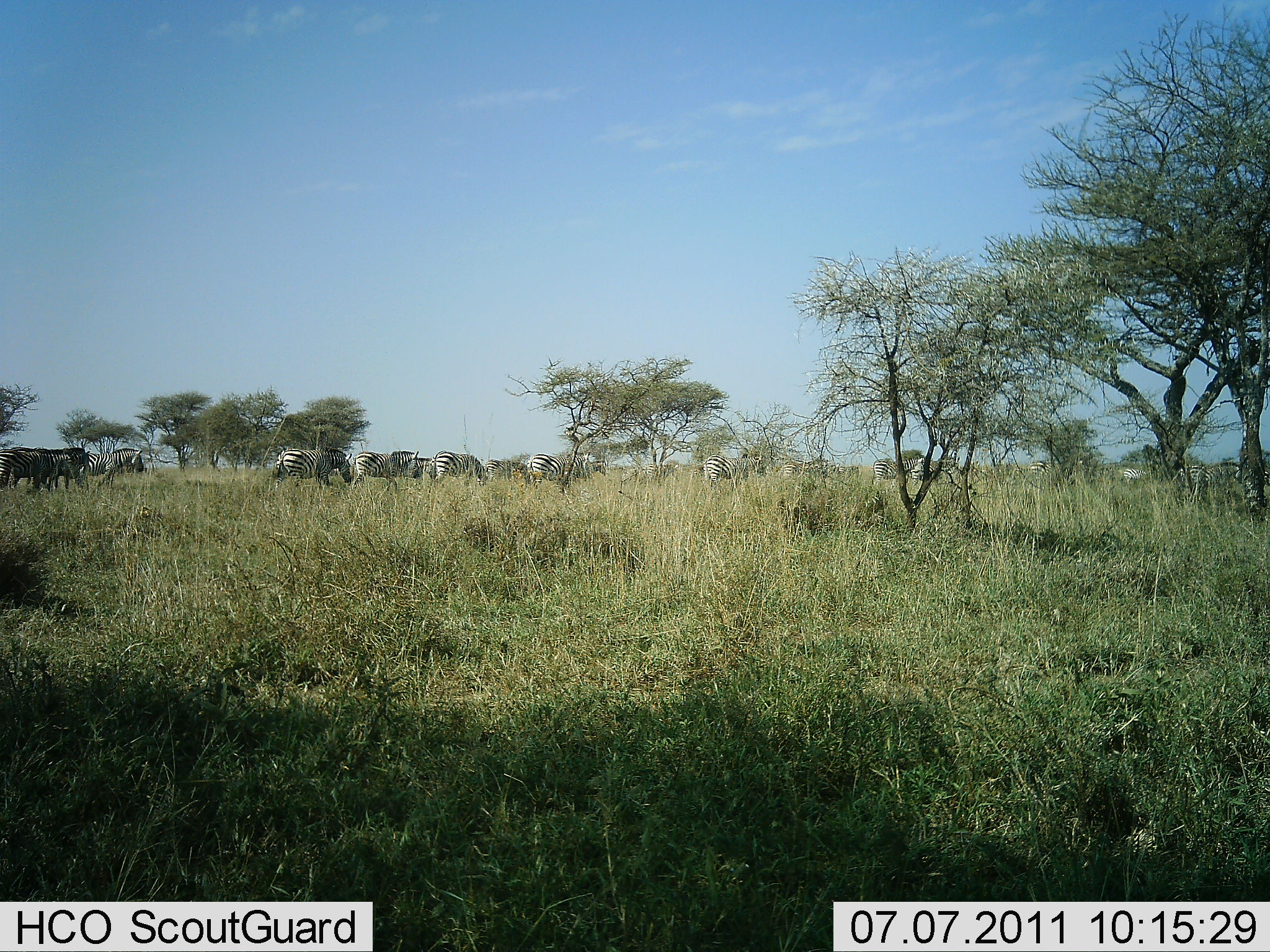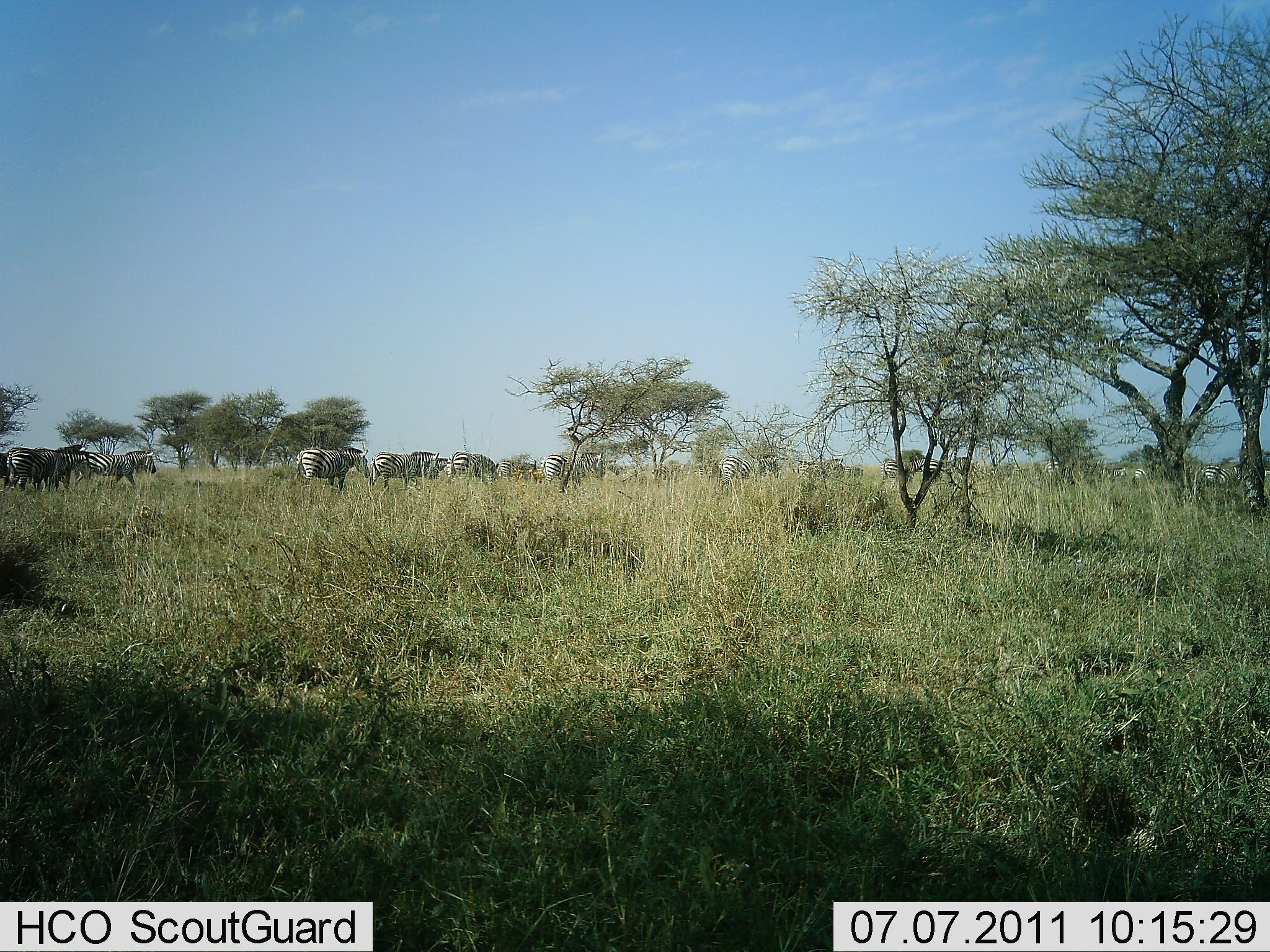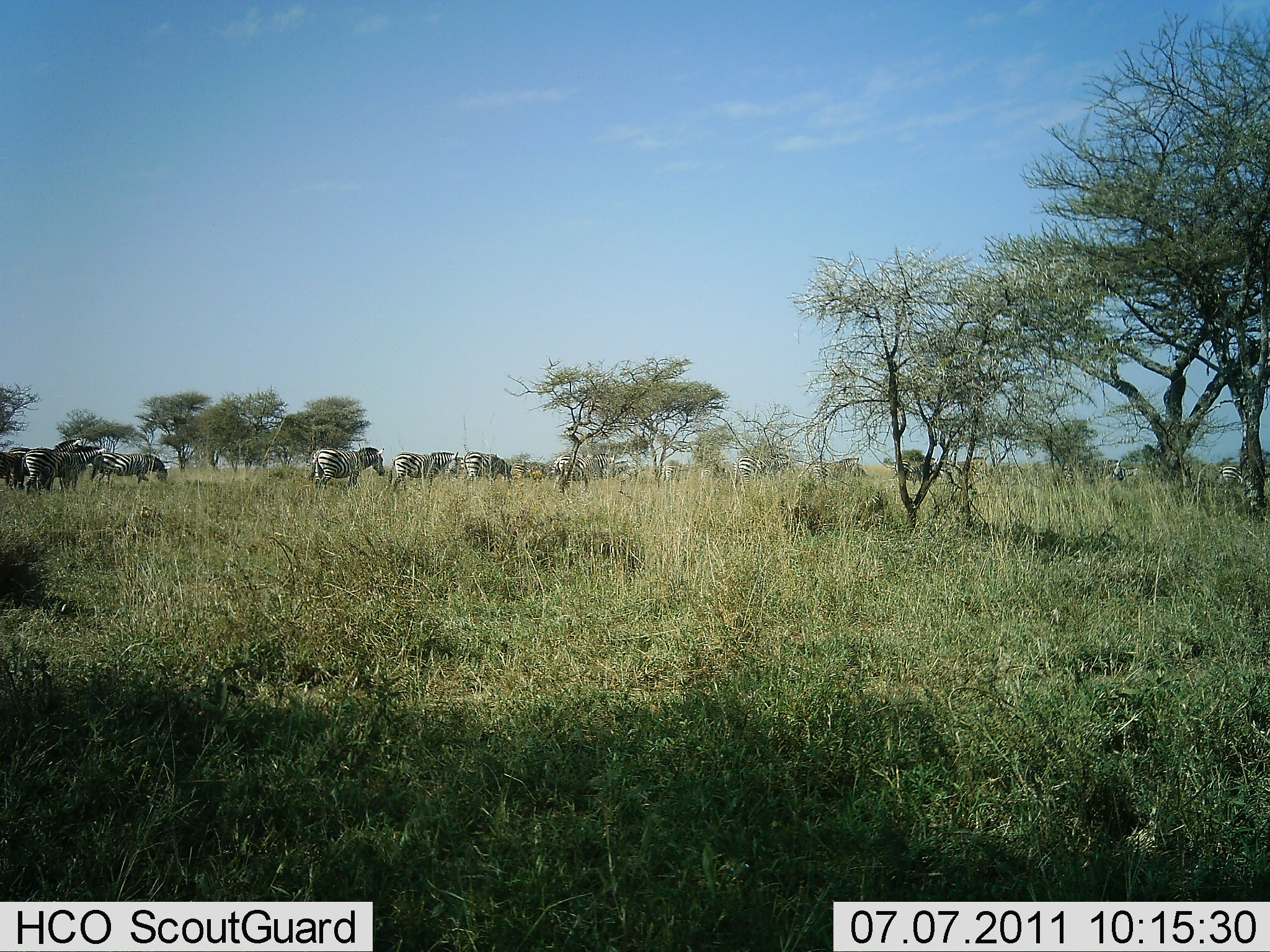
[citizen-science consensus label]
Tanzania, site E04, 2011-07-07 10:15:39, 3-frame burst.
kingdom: Animalia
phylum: Chordata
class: Mammalia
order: Perissodactyla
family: Equidae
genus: Equus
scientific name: Equus quagga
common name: plains zebra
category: zebra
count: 11-50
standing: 0%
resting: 0%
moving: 100%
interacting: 0%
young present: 0%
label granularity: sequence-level